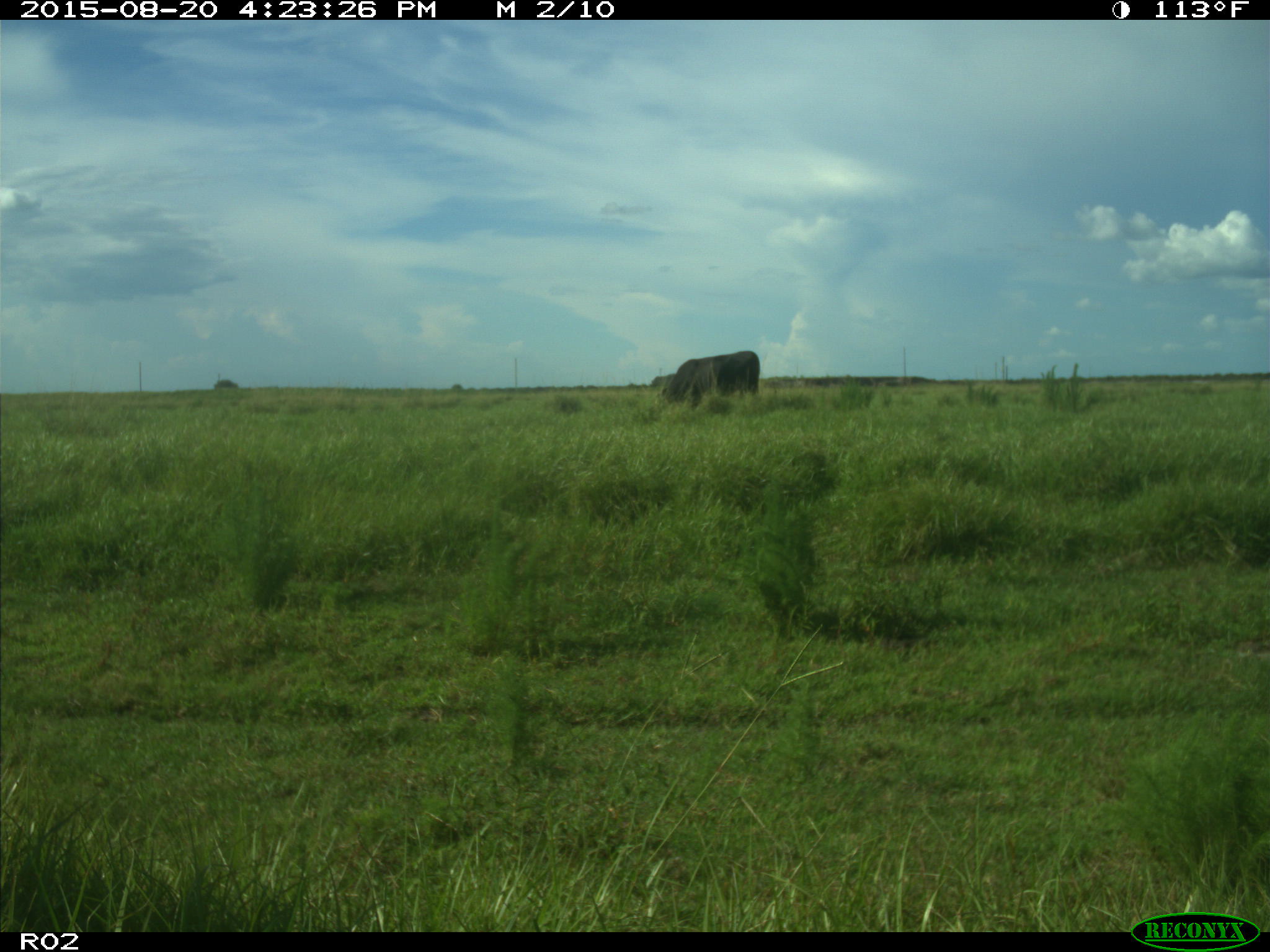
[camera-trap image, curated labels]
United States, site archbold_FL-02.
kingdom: Animalia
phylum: Chordata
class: Mammalia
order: Artiodactyla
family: Bovidae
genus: Bos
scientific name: Bos taurus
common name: domestic cow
Bos taurus (domestic cow).